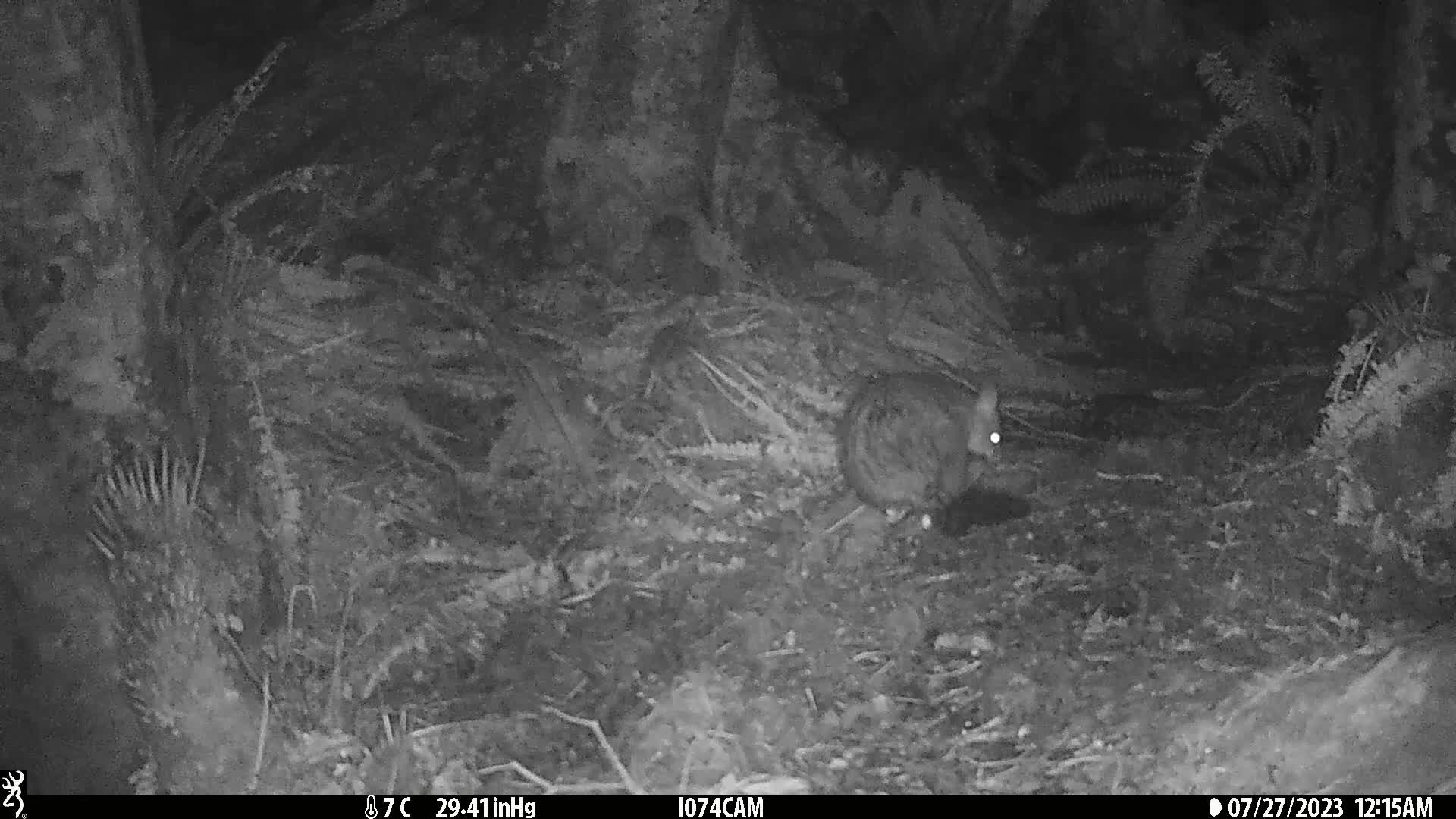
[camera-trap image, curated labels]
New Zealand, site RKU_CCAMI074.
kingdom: Animalia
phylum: Chordata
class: Mammalia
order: Diprotodontia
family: Phalangeridae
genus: Trichosurus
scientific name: Trichosurus vulpecula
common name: common brushtail possum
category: possum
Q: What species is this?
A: Possum (common brushtail possum) (Trichosurus vulpecula).